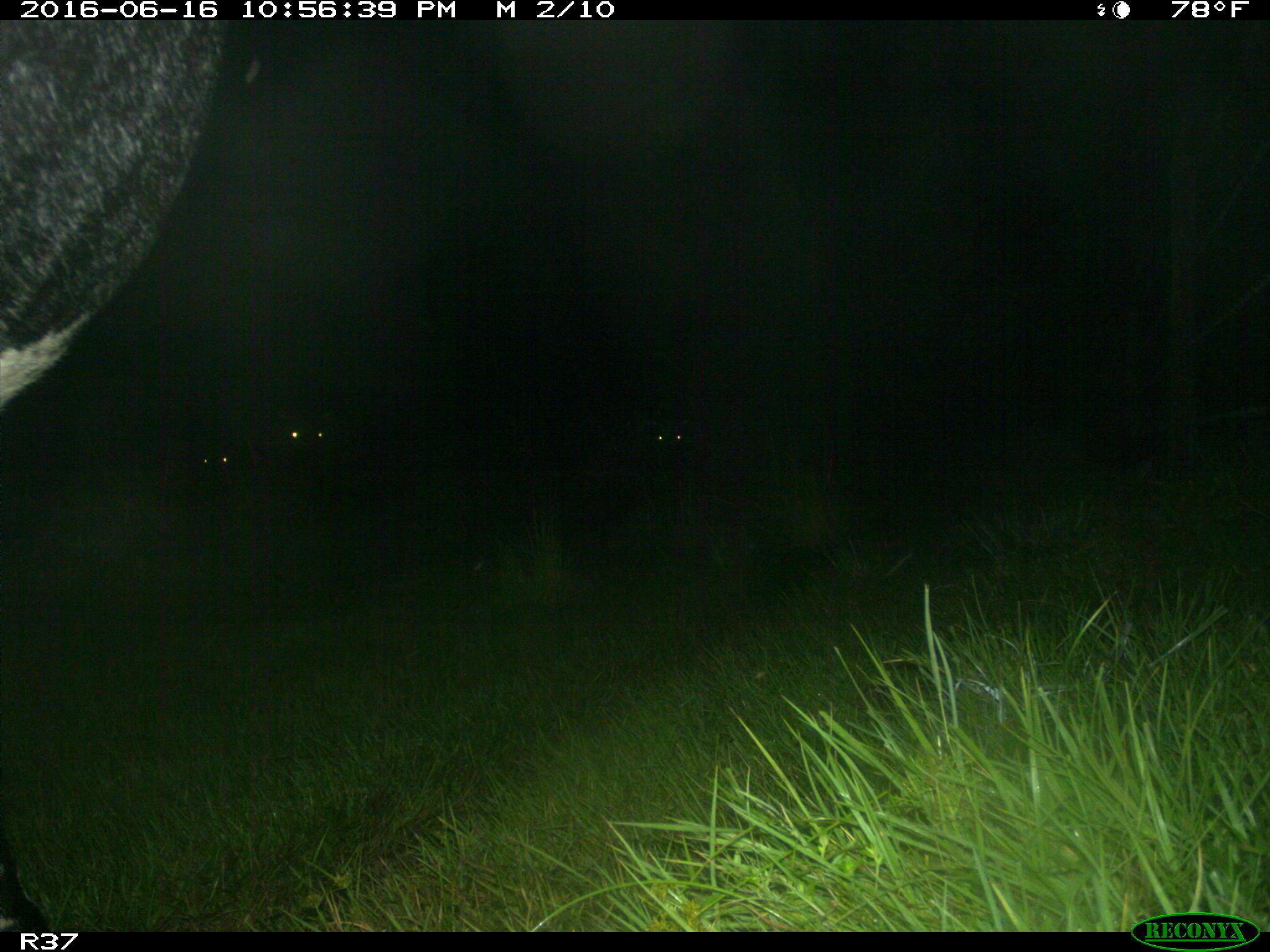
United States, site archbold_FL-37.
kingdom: Animalia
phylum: Chordata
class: Mammalia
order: Artiodactyla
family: Bovidae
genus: Bos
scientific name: Bos taurus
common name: domestic cow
Bos taurus (domestic cow).